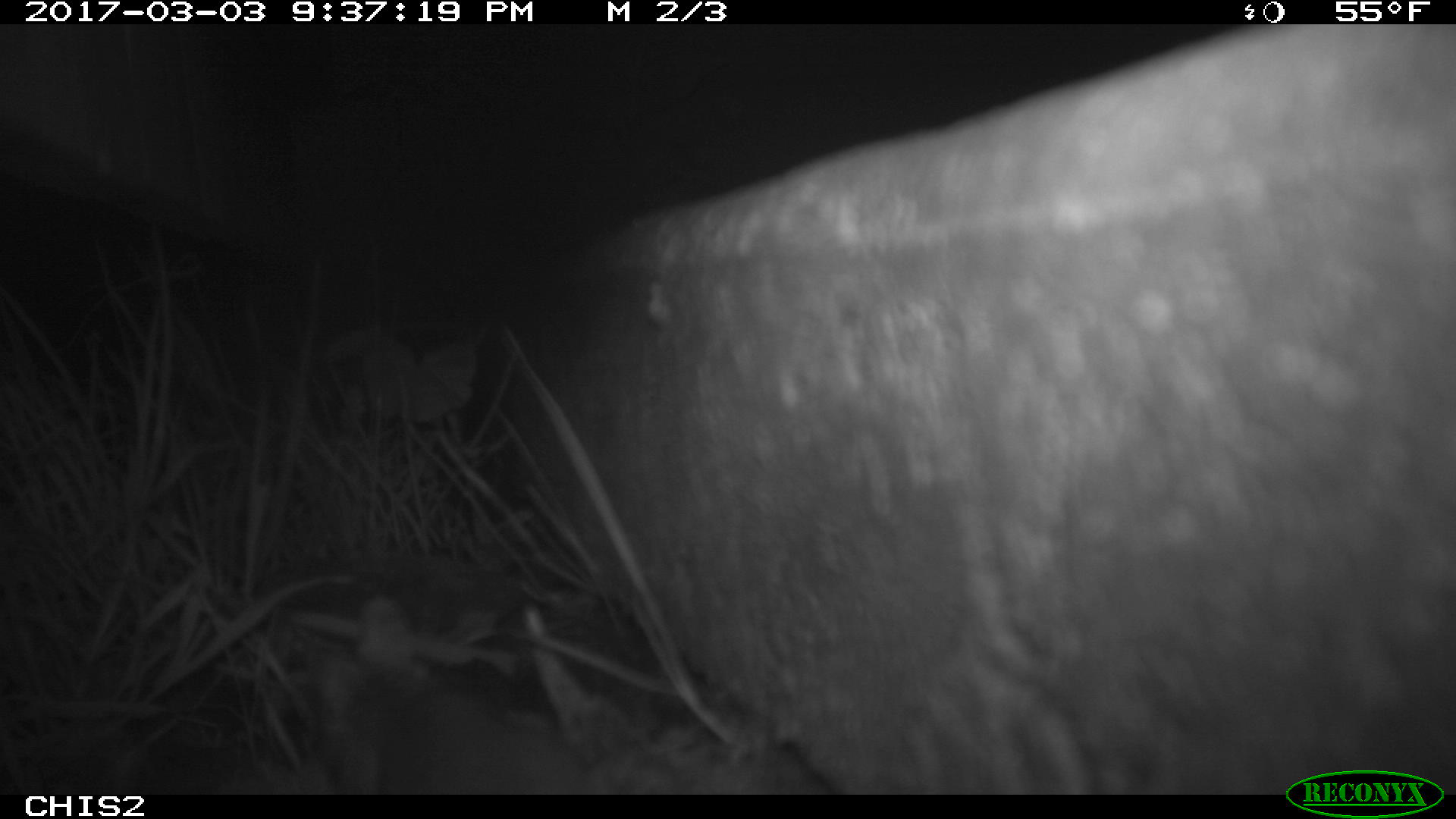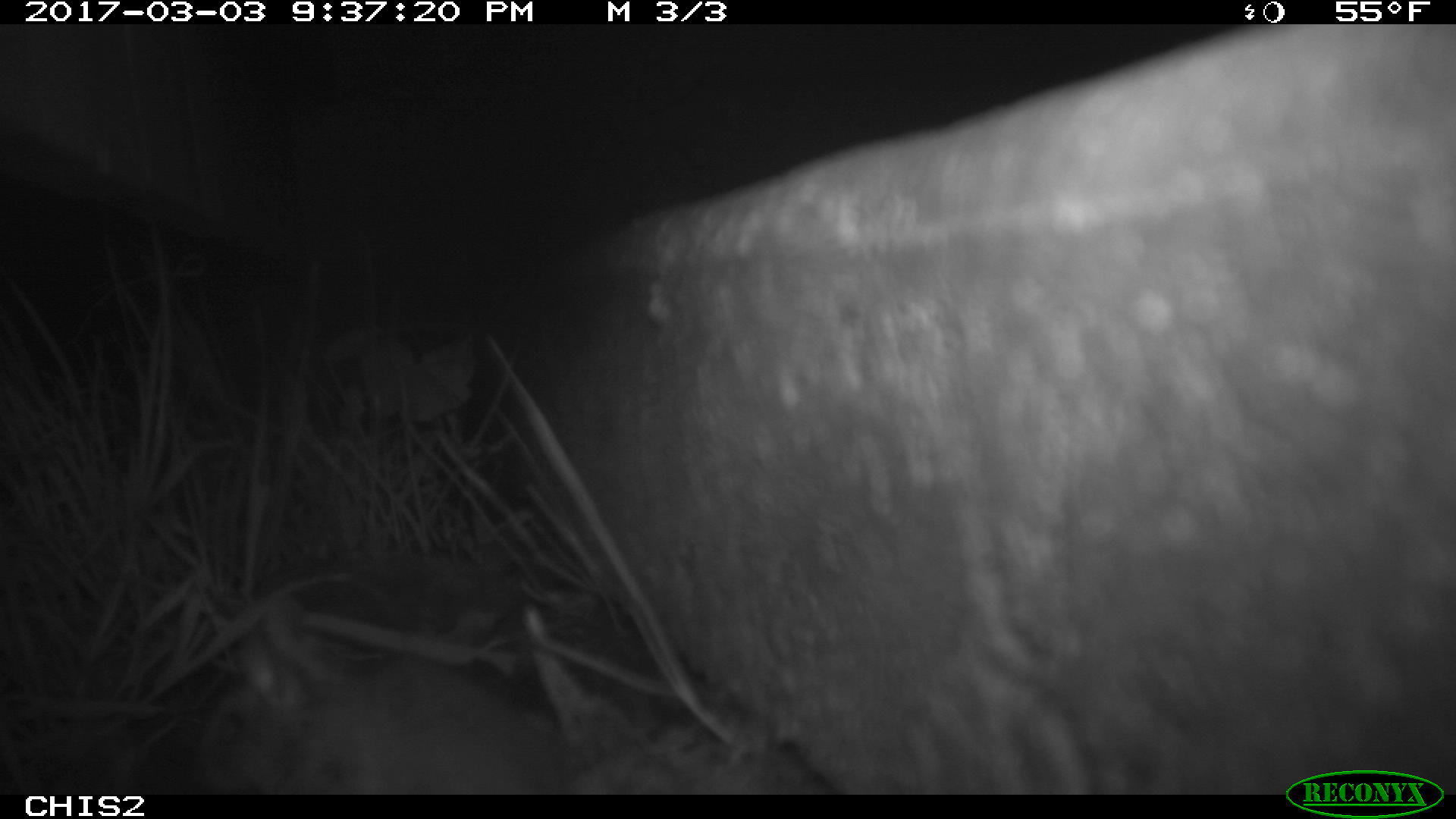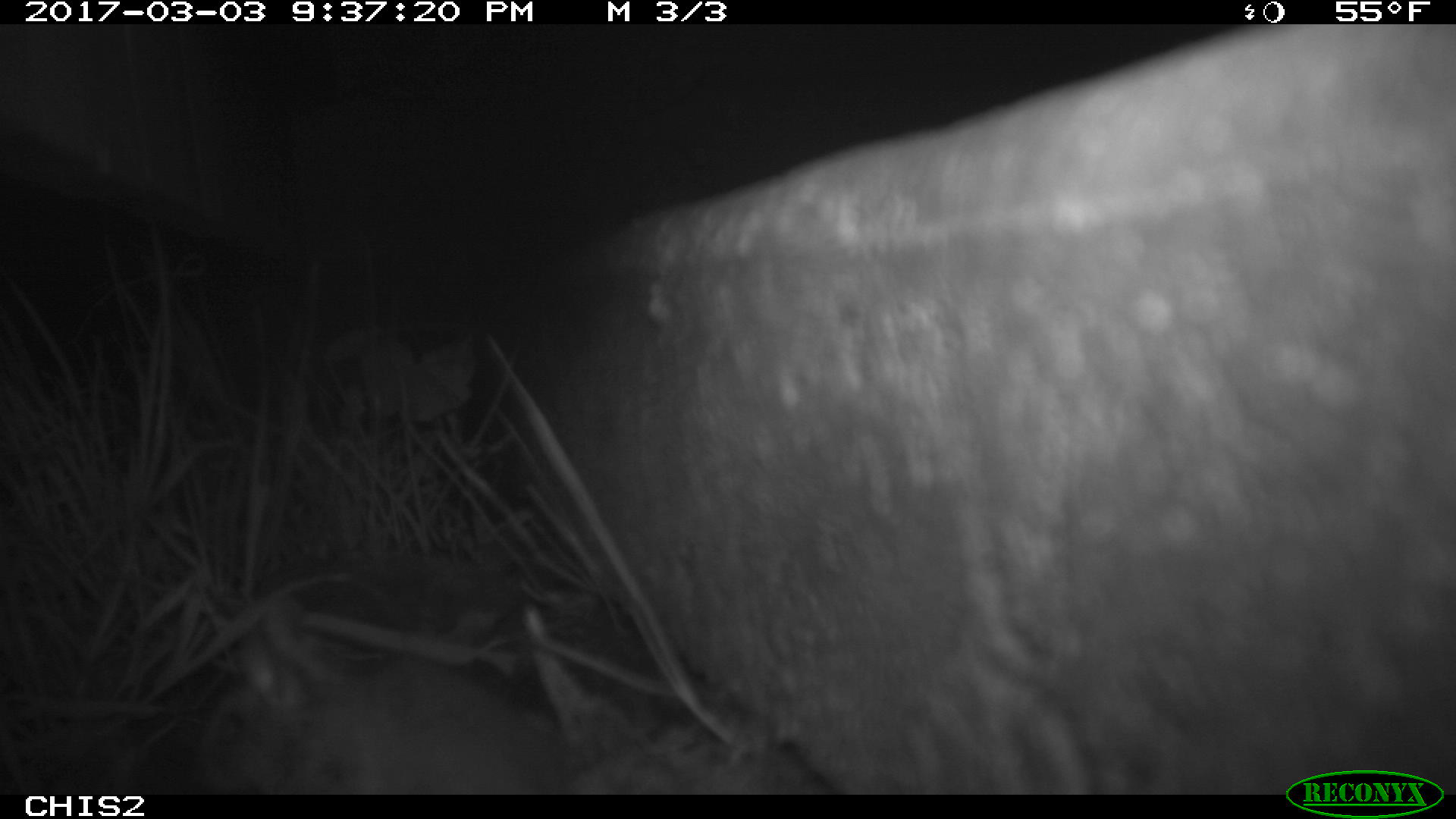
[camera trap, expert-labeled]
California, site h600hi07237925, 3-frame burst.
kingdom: Animalia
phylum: Chordata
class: Mammalia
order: Rodentia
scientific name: Rodentia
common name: rodent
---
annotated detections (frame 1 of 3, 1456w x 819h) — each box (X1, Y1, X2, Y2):
rodent: (302, 595, 534, 794)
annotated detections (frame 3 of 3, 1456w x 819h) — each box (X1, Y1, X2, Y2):
rodent: (190, 642, 560, 793)